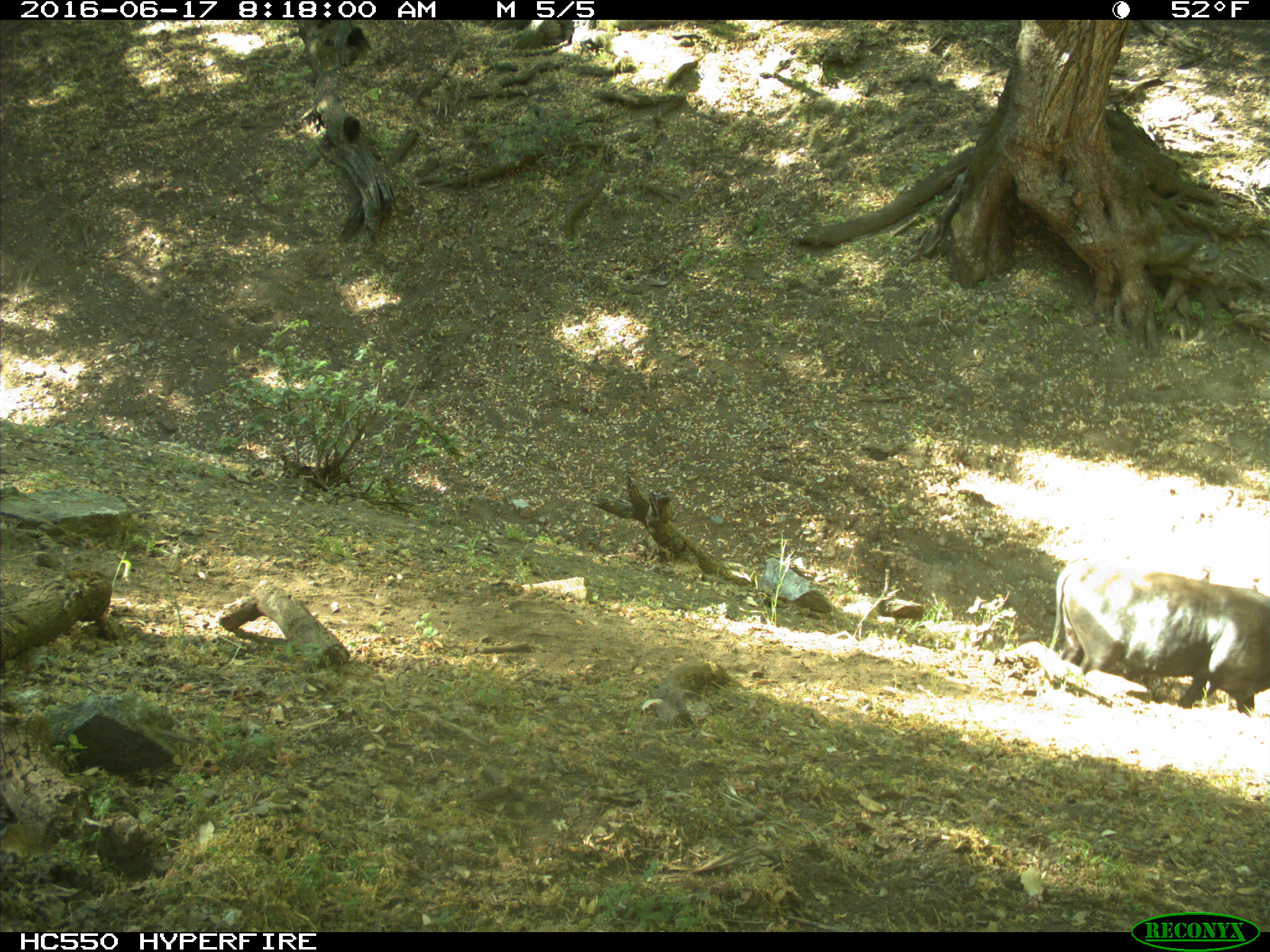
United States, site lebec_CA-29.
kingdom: Animalia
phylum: Chordata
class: Mammalia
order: Artiodactyla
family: Bovidae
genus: Bos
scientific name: Bos taurus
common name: domestic cow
Bos taurus (domestic cow).